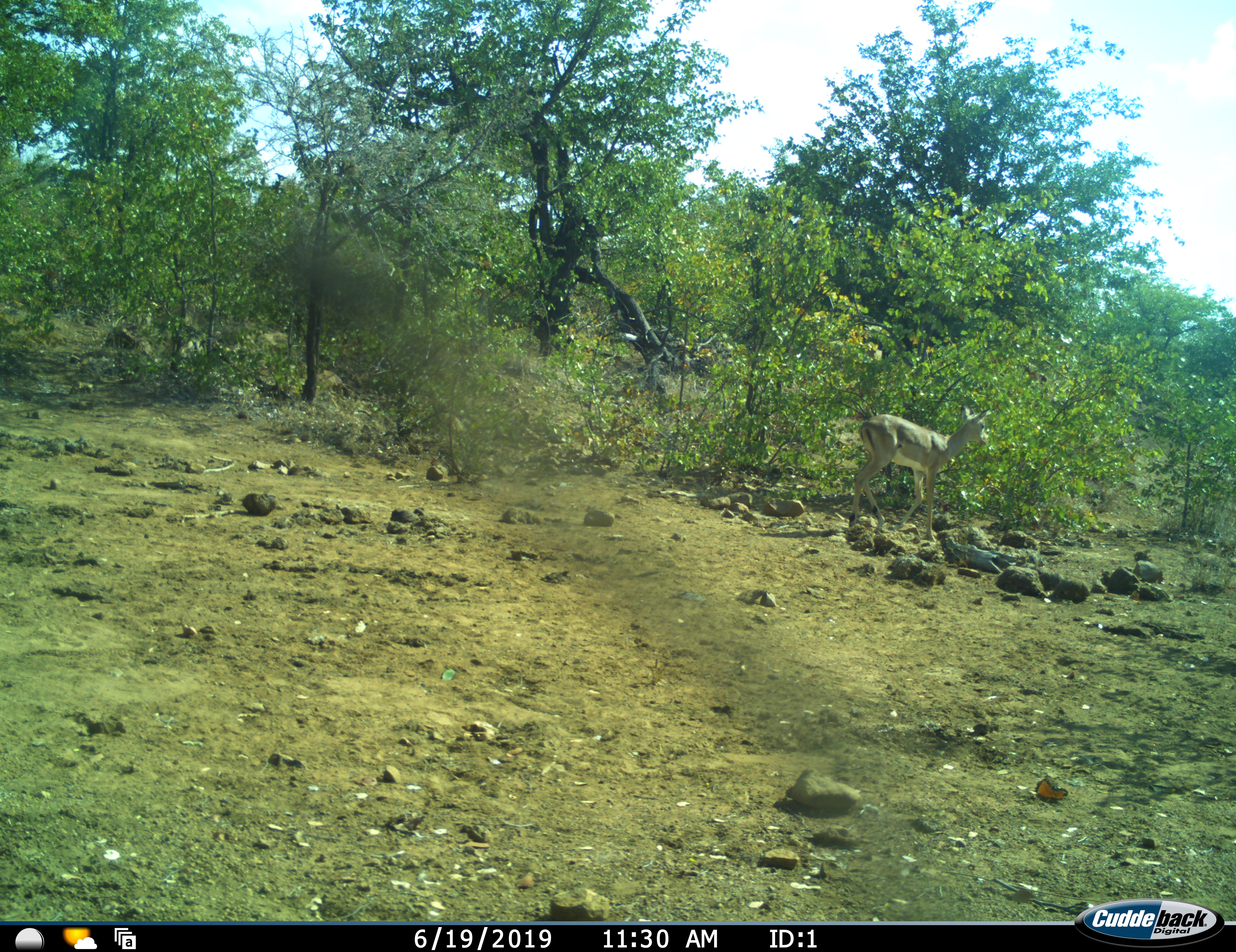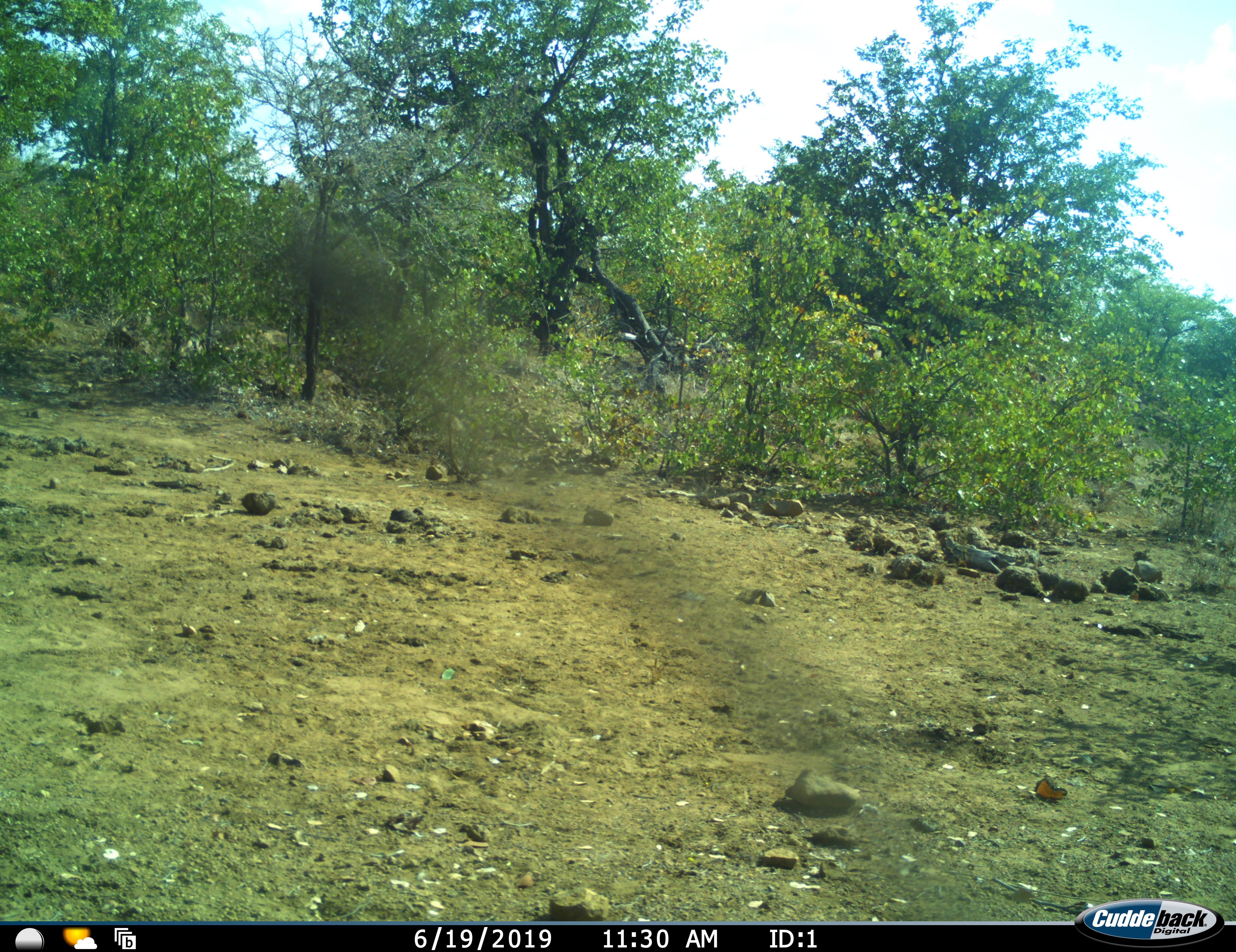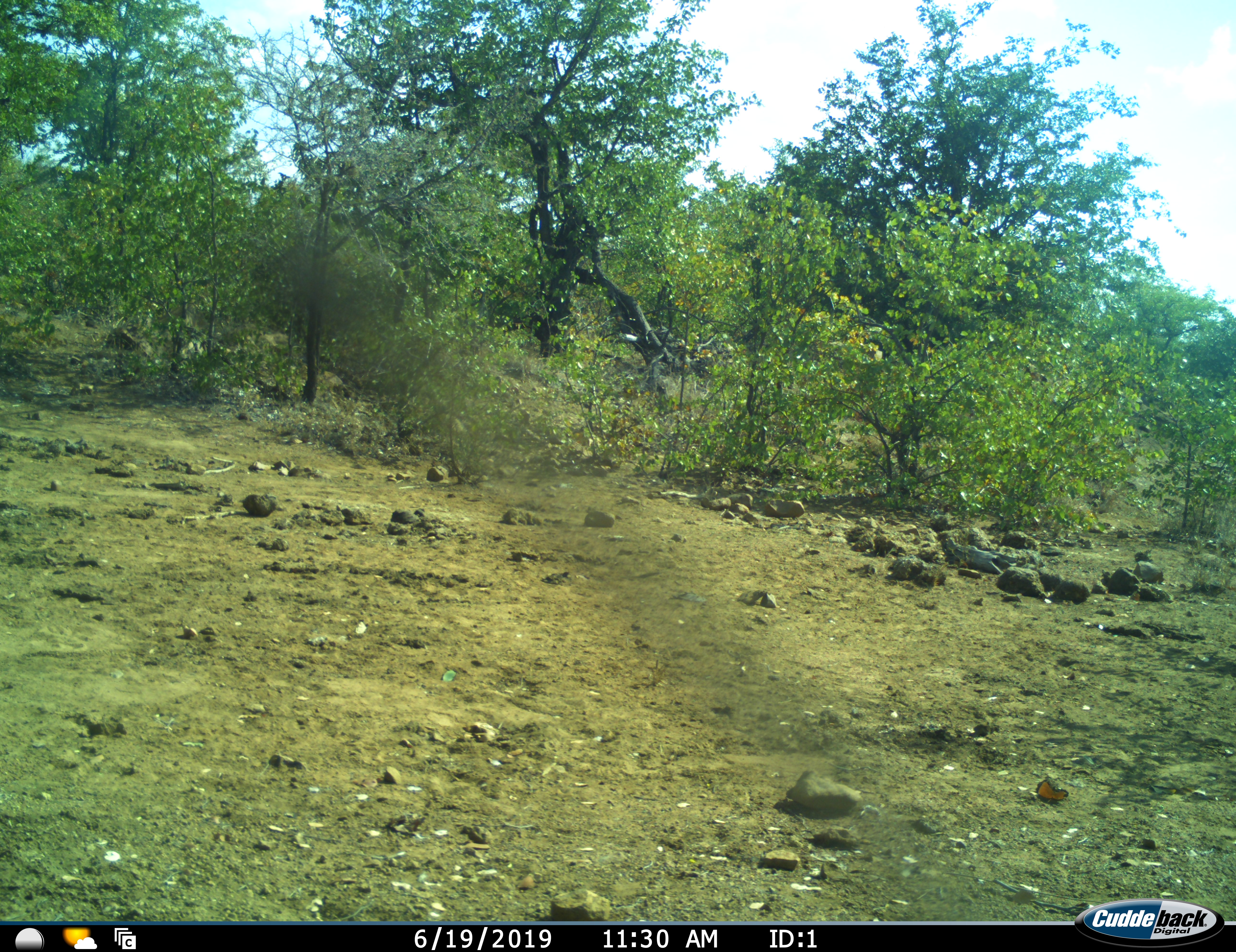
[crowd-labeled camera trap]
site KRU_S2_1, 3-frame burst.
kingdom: Animalia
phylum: Chordata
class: Mammalia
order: Artiodactyla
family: Bovidae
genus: Aepyceros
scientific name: Aepyceros melampus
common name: impala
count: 1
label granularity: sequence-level